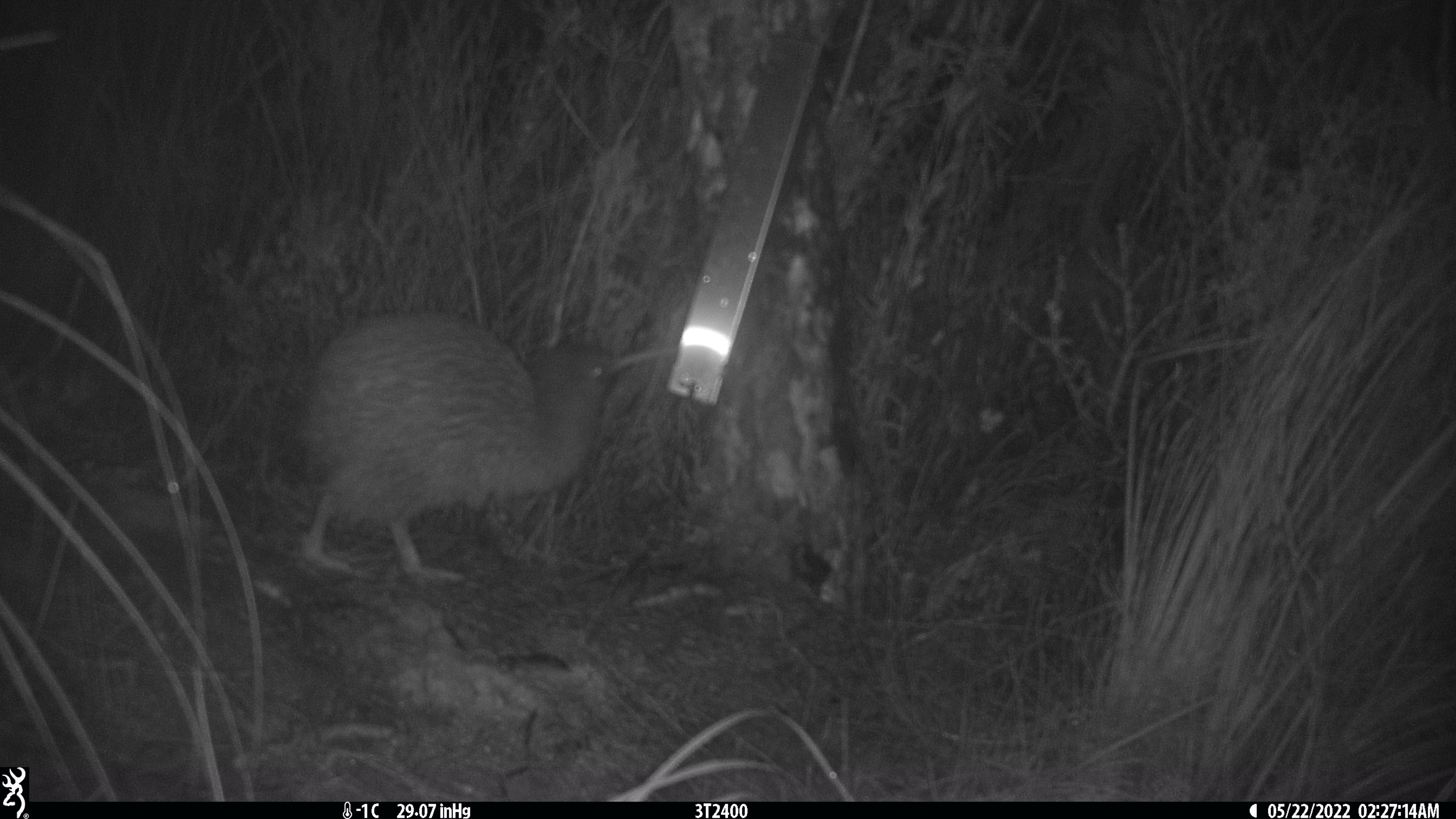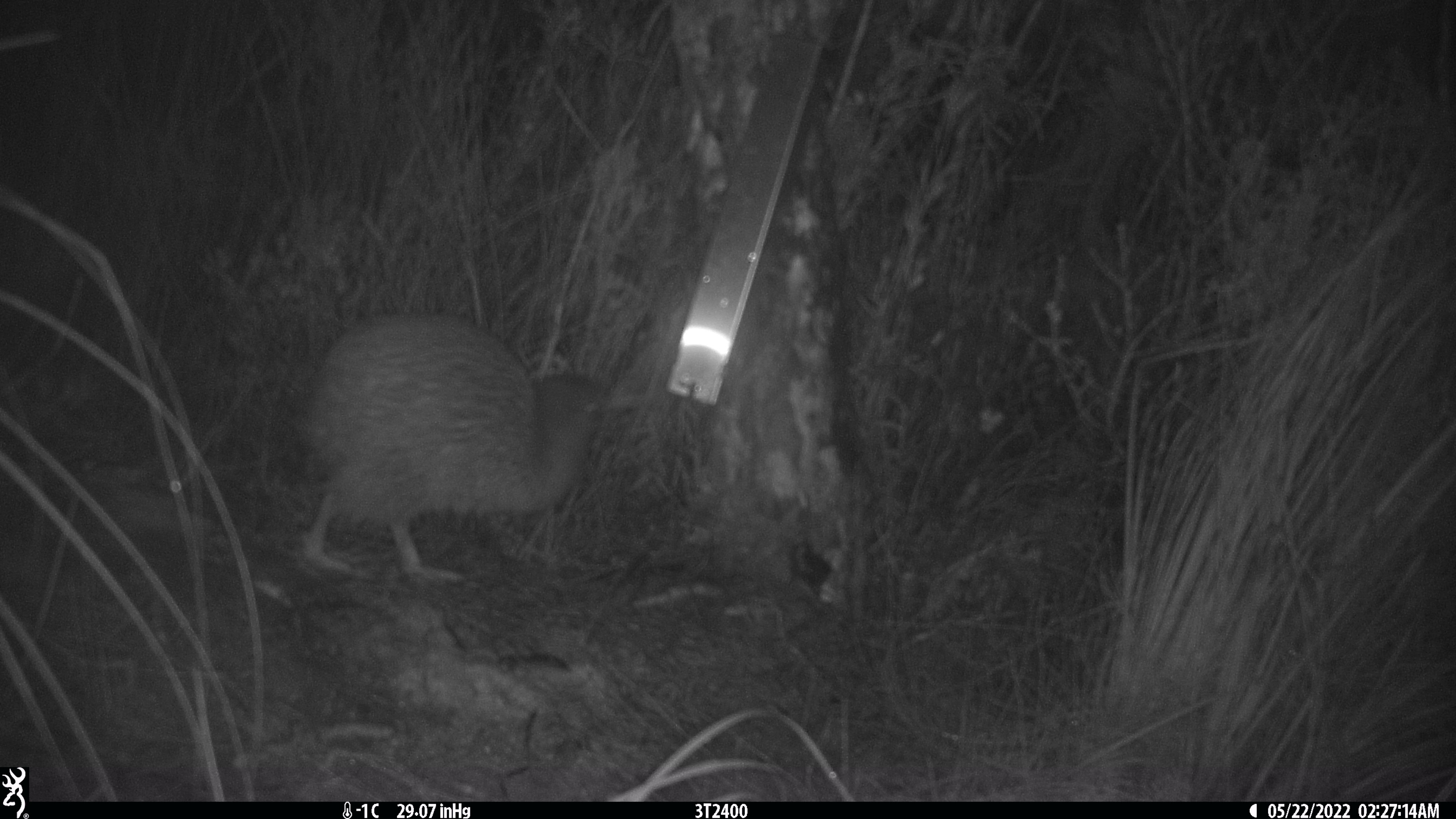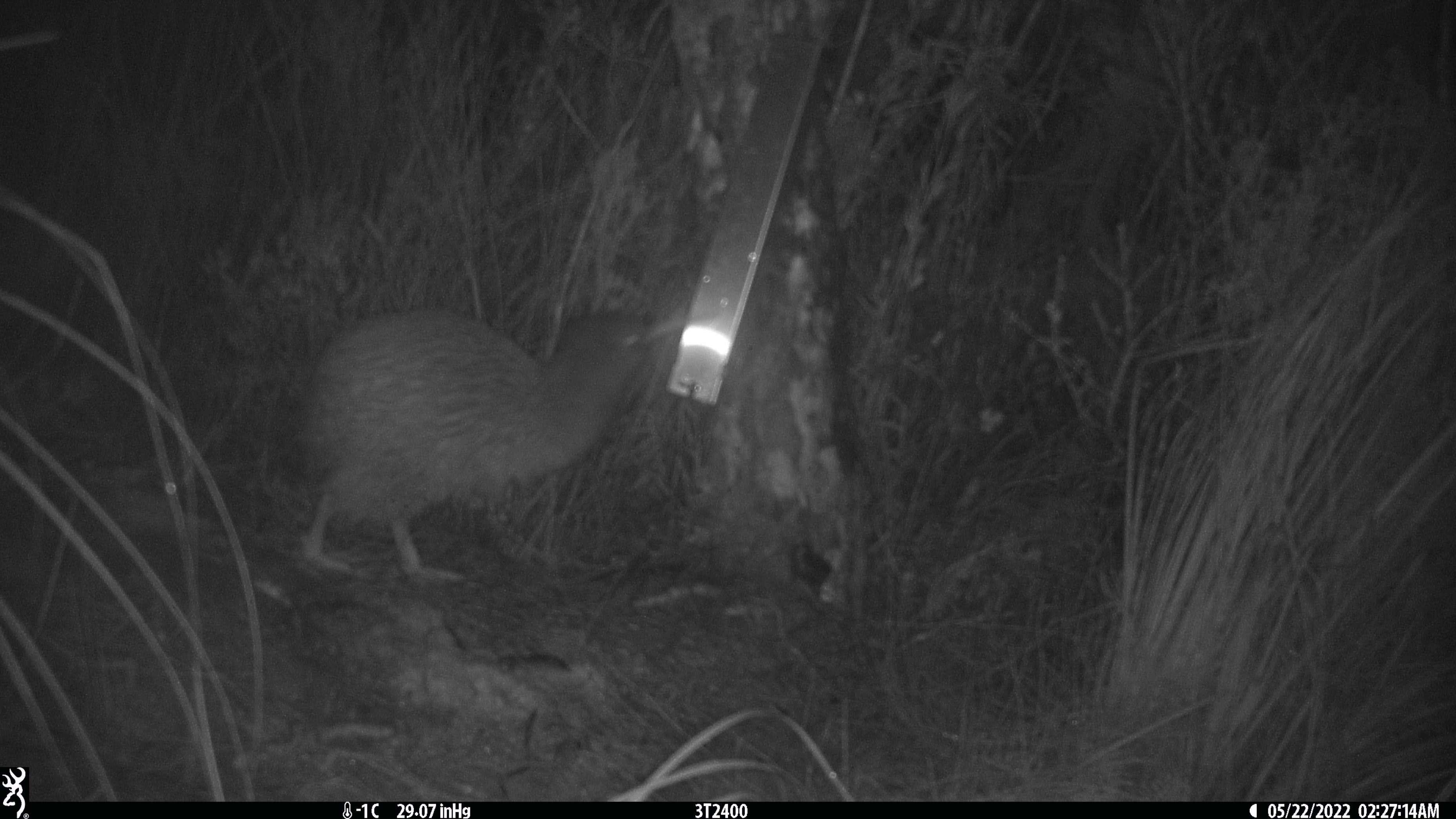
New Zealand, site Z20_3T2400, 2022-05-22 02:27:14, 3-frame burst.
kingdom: Animalia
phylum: Chordata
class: Aves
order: Apterygiformes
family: Apterygidae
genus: Apteryx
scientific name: Apteryx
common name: kiwi